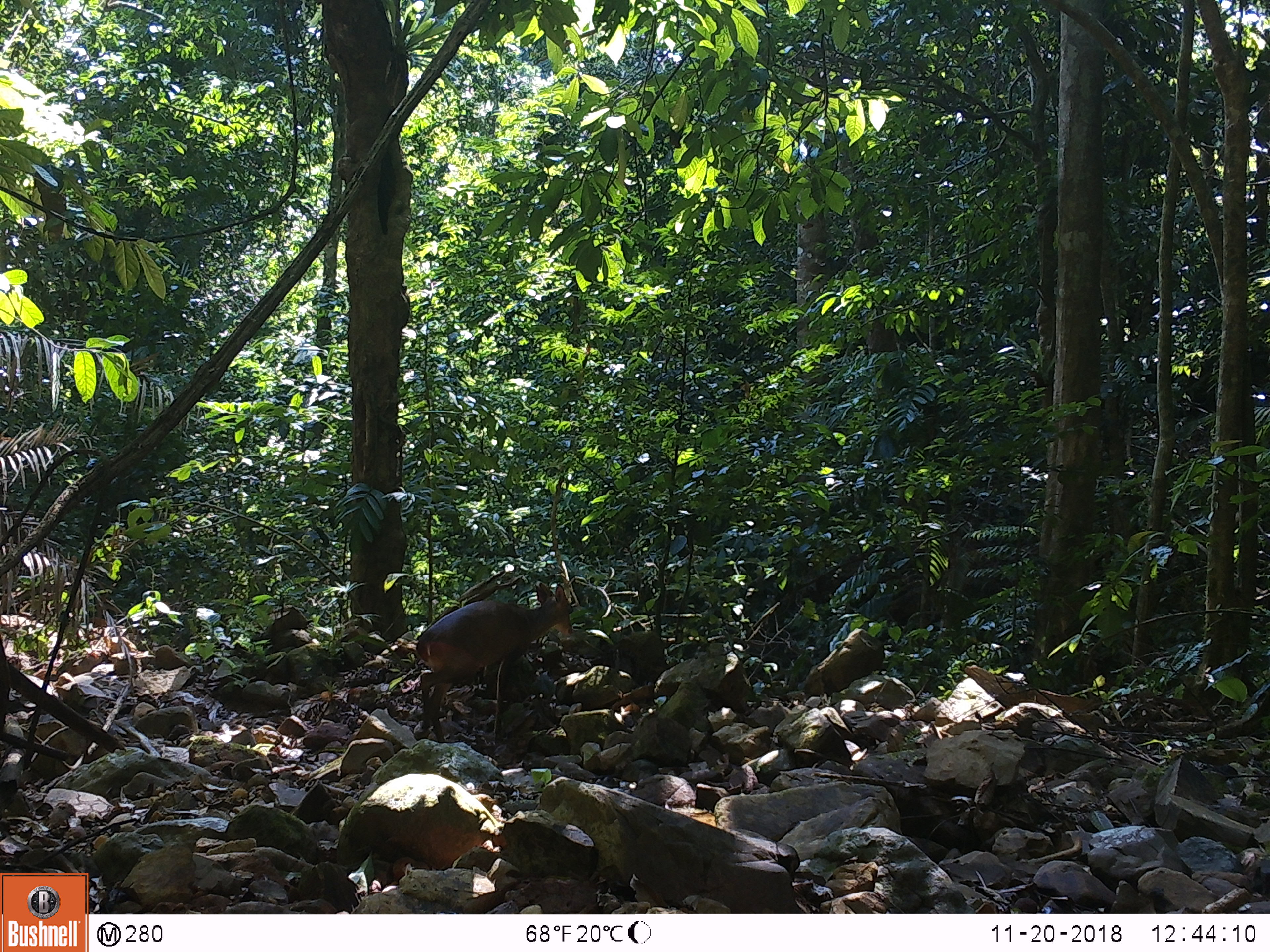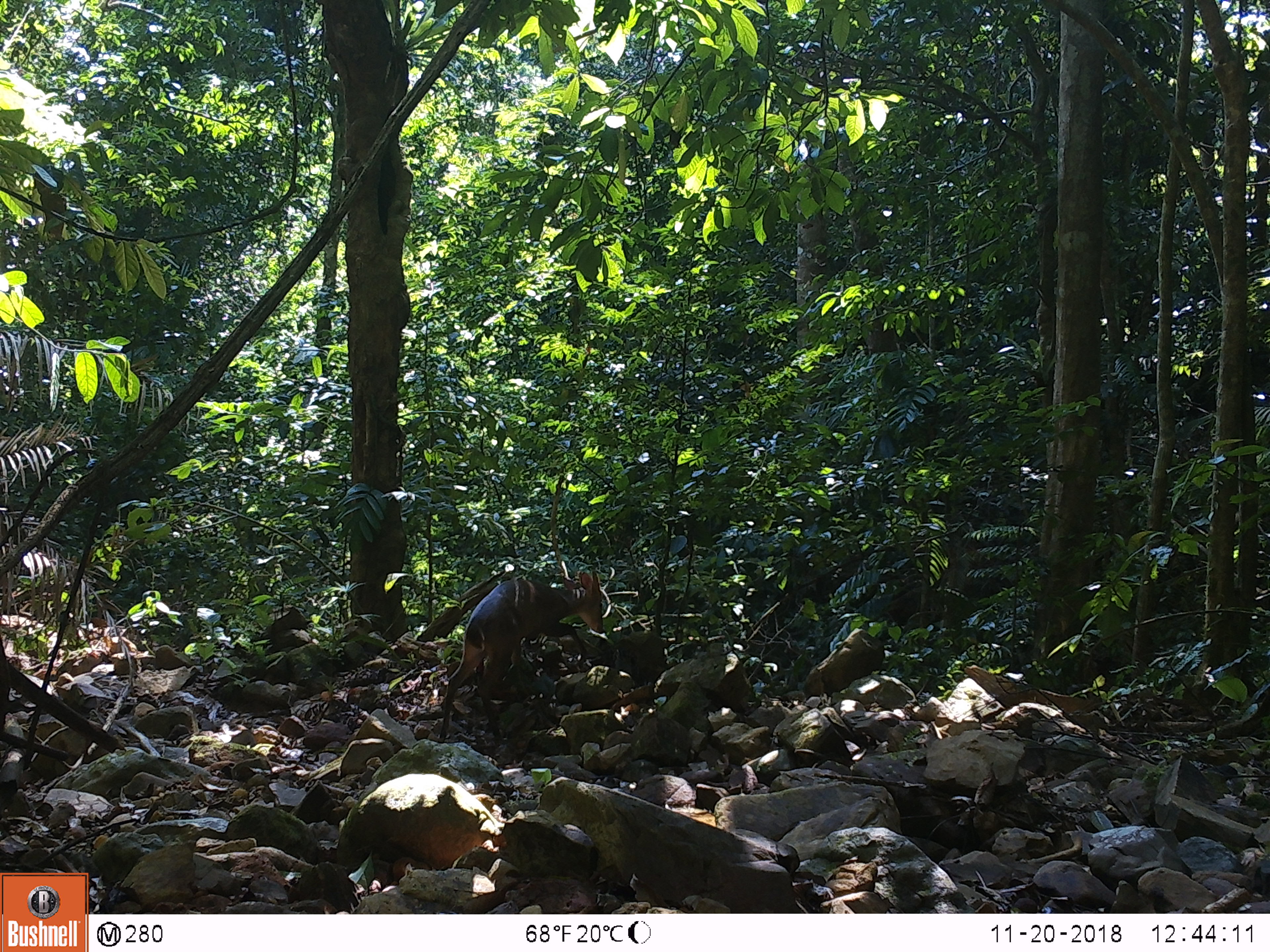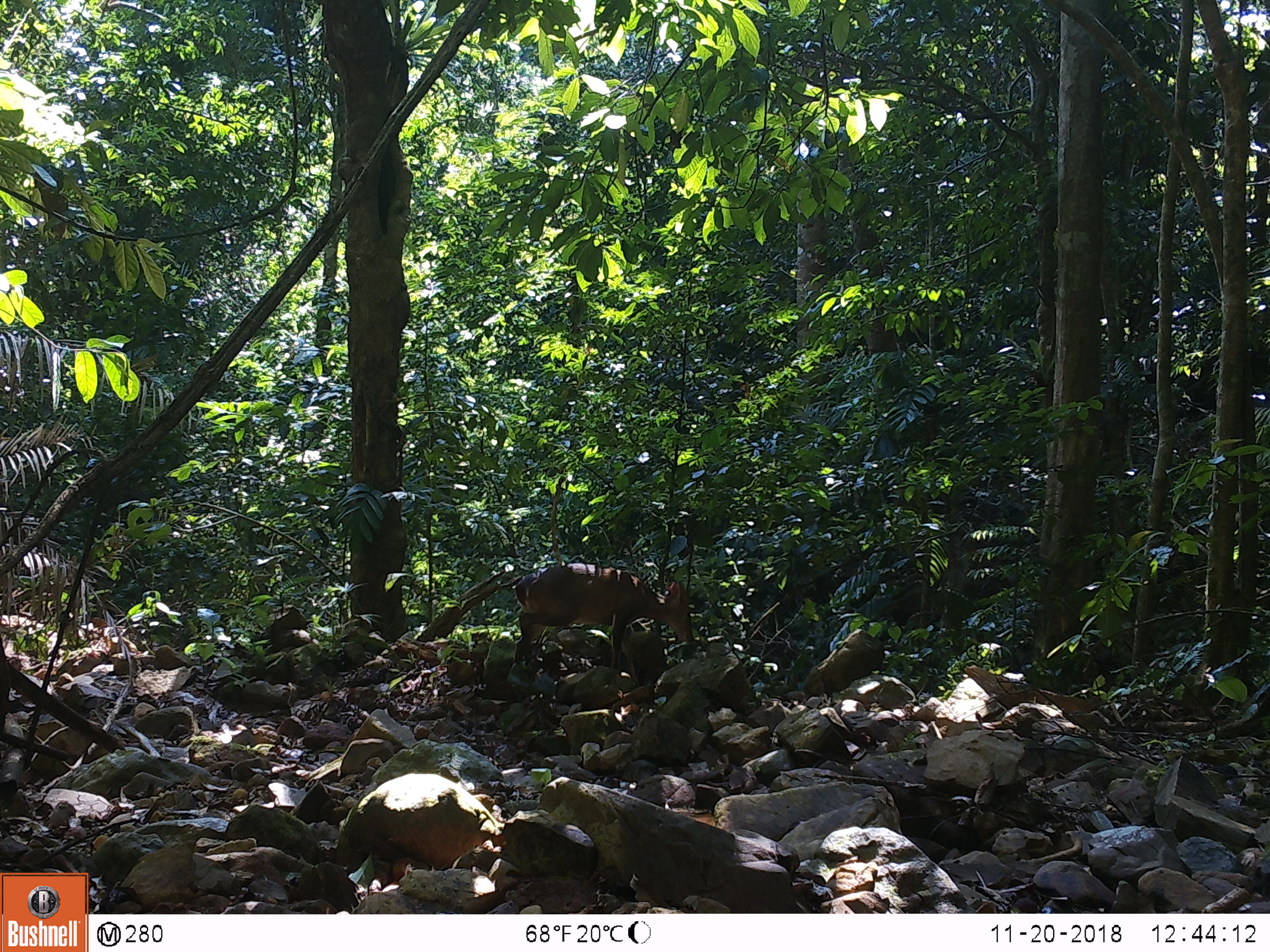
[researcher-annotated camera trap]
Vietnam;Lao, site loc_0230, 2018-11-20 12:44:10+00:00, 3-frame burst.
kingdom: Animalia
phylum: Chordata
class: Mammalia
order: Artiodactyla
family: Cervidae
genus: Muntiacus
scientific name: Muntiacus vuquangensis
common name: large-antlered muntjac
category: large antlered muntjac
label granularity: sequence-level